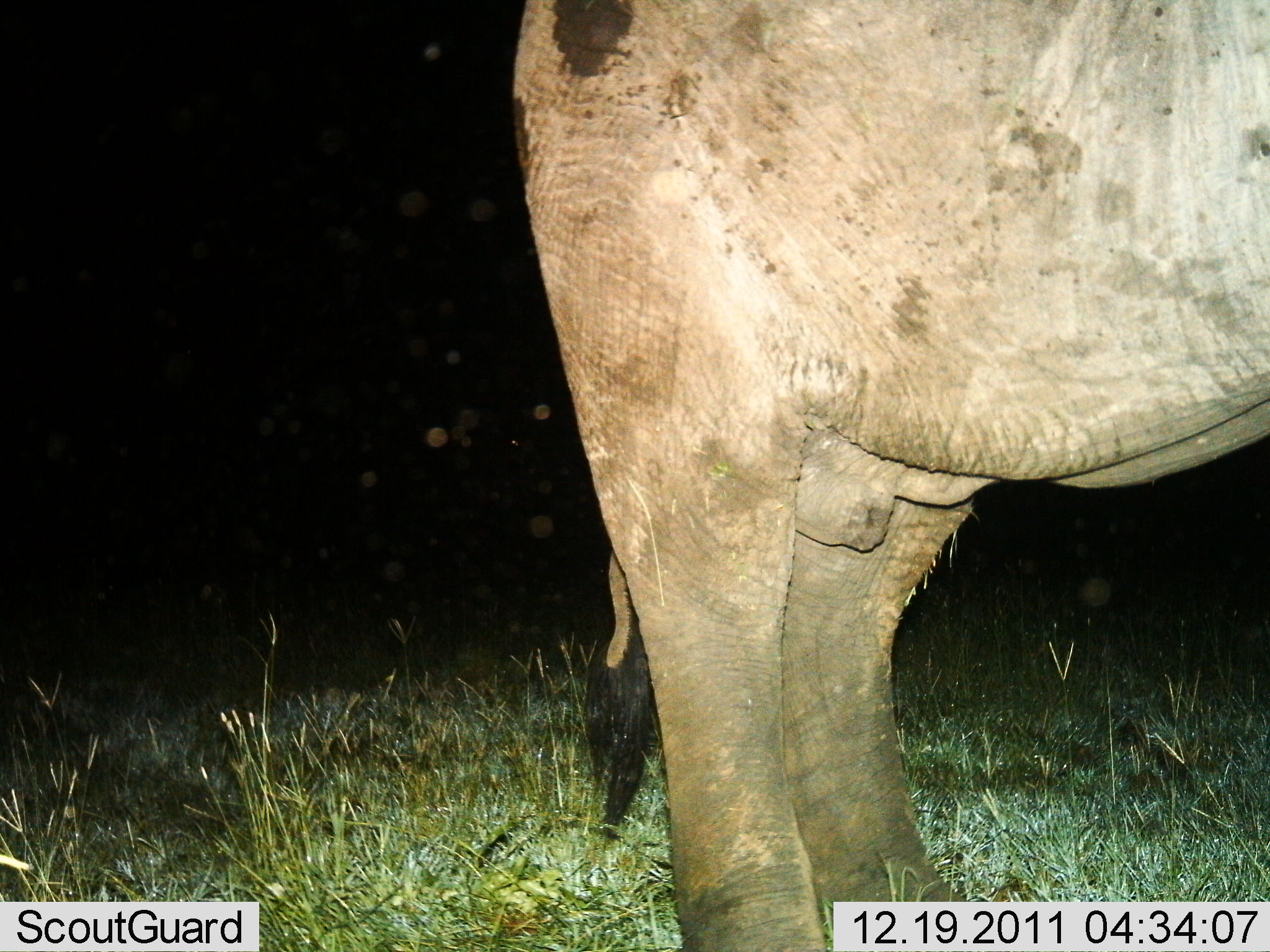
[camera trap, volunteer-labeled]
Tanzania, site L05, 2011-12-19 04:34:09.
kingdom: Animalia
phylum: Chordata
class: Mammalia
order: Proboscidea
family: Elephantidae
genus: Loxodonta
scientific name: Loxodonta africana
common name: african bush elephant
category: elephant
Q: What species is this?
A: Elephant (african bush elephant) (Loxodonta africana).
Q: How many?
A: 1.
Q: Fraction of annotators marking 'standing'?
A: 91%.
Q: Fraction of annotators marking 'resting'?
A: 0%.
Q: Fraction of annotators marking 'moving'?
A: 9%.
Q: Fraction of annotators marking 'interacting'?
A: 0%.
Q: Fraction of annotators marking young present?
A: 0%.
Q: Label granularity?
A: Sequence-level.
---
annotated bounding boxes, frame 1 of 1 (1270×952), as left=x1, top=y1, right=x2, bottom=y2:
animal: left=503, top=0, right=1269, bottom=951